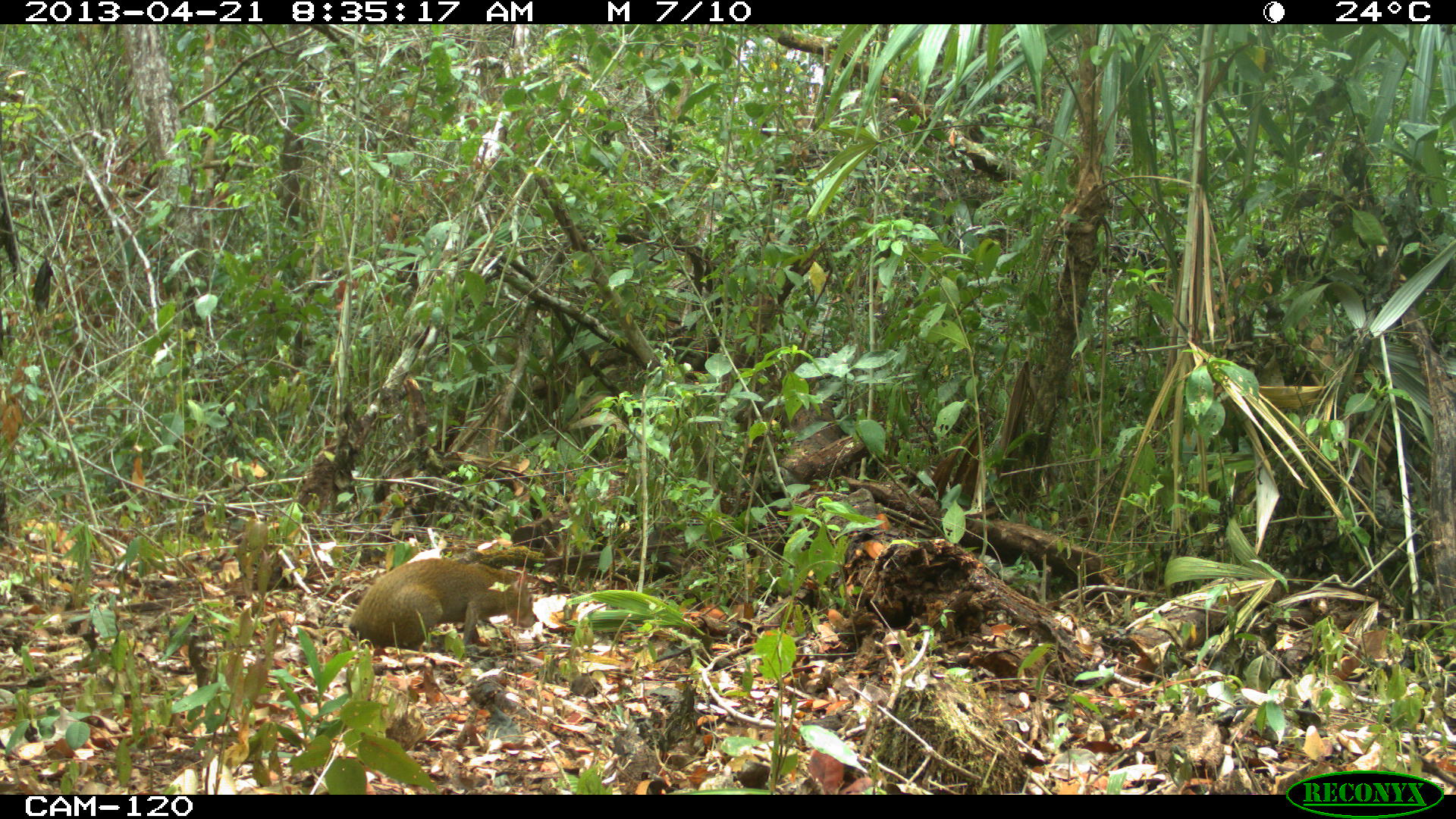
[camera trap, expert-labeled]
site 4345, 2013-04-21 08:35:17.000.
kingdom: Animalia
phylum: Chordata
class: Mammalia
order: Rodentia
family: Dasyproctidae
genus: Dasyprocta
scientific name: Dasyprocta punctata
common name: central american agouti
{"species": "Dasyprocta punctata (central american agouti)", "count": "1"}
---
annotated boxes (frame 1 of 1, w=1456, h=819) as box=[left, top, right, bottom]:
dasyprocta punctata: box=[347, 556, 536, 652]